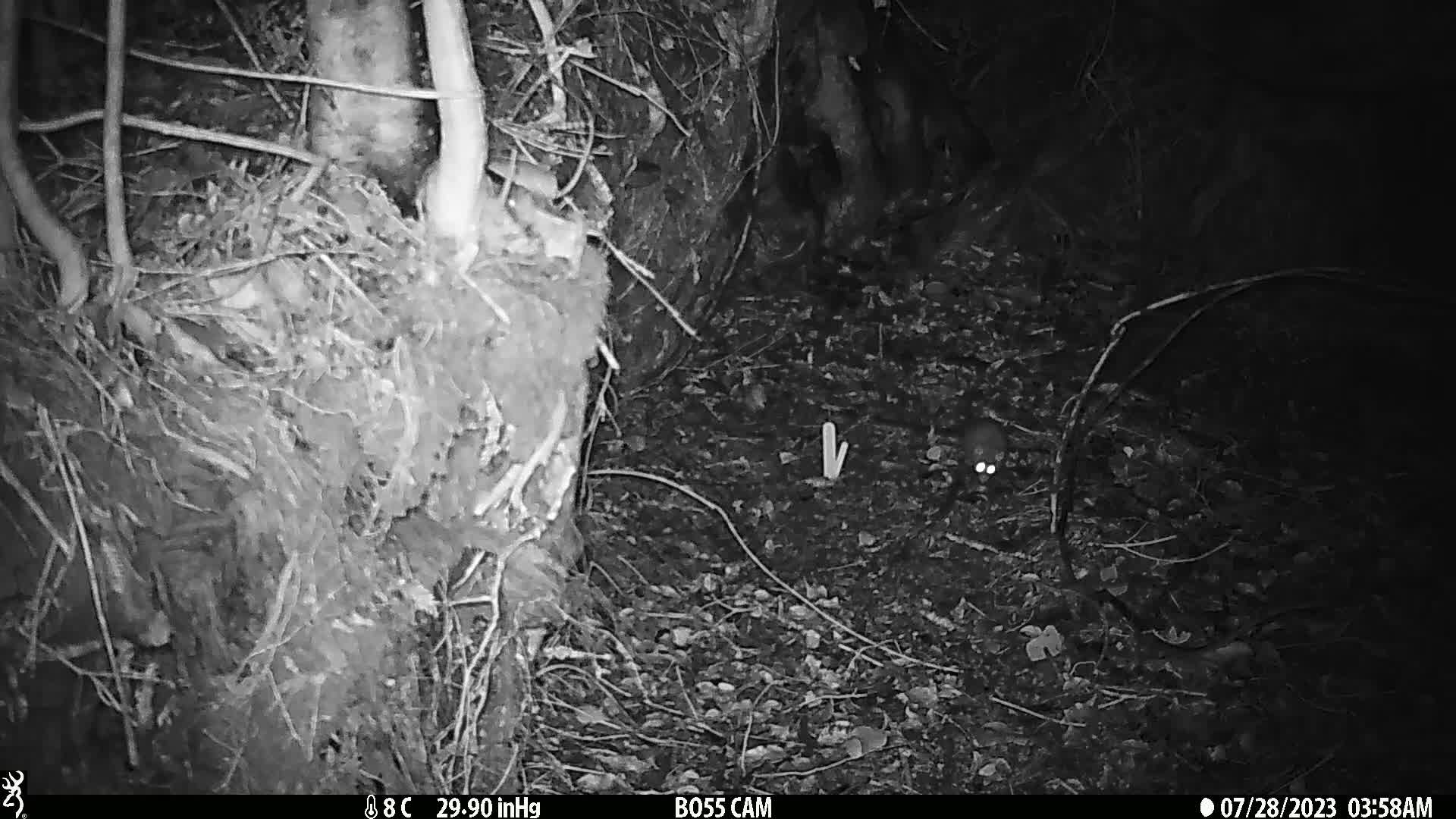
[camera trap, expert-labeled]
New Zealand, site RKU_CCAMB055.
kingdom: Animalia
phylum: Chordata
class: Mammalia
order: Rodentia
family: Muridae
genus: Rattus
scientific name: Rattus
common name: rat